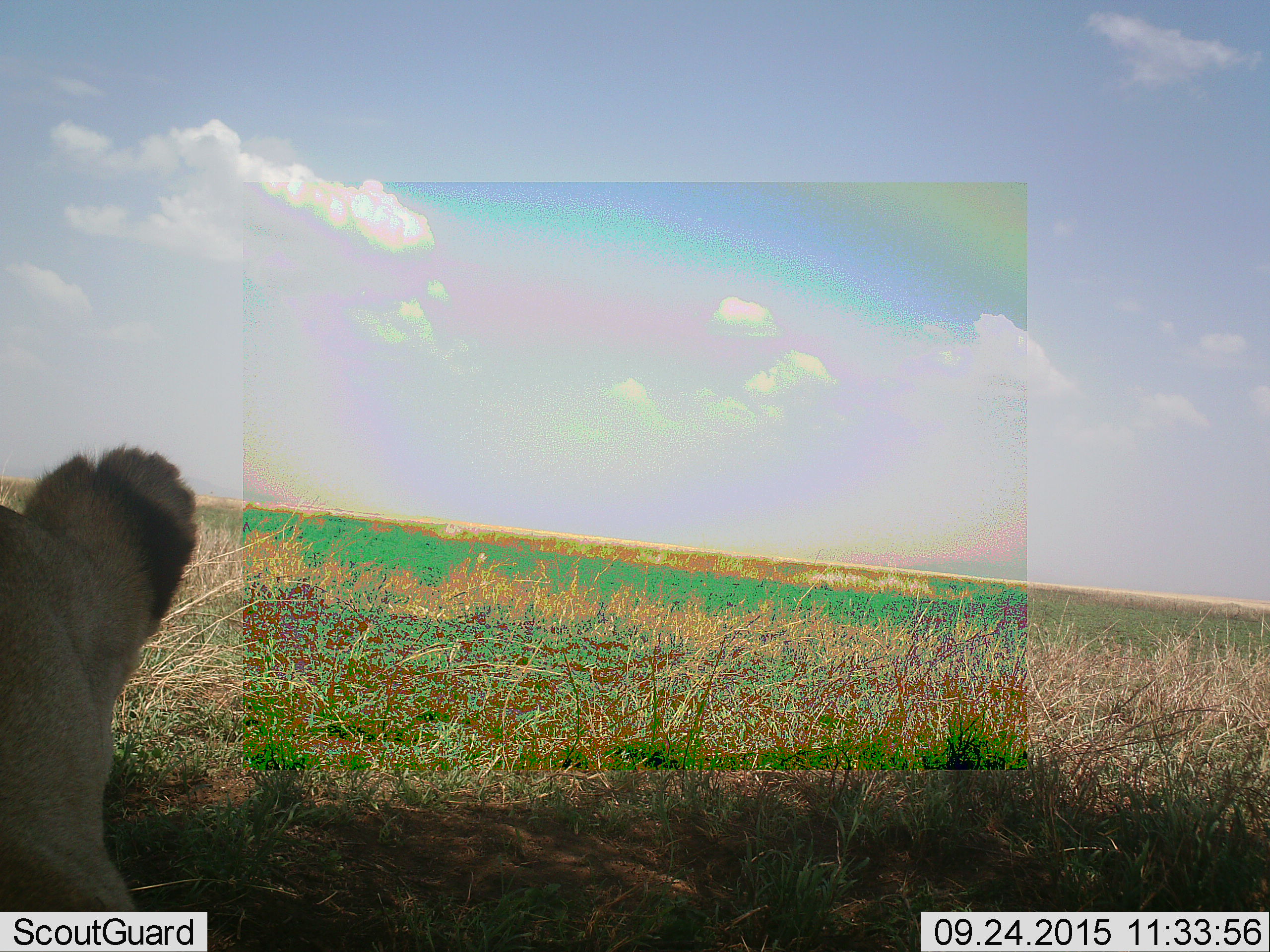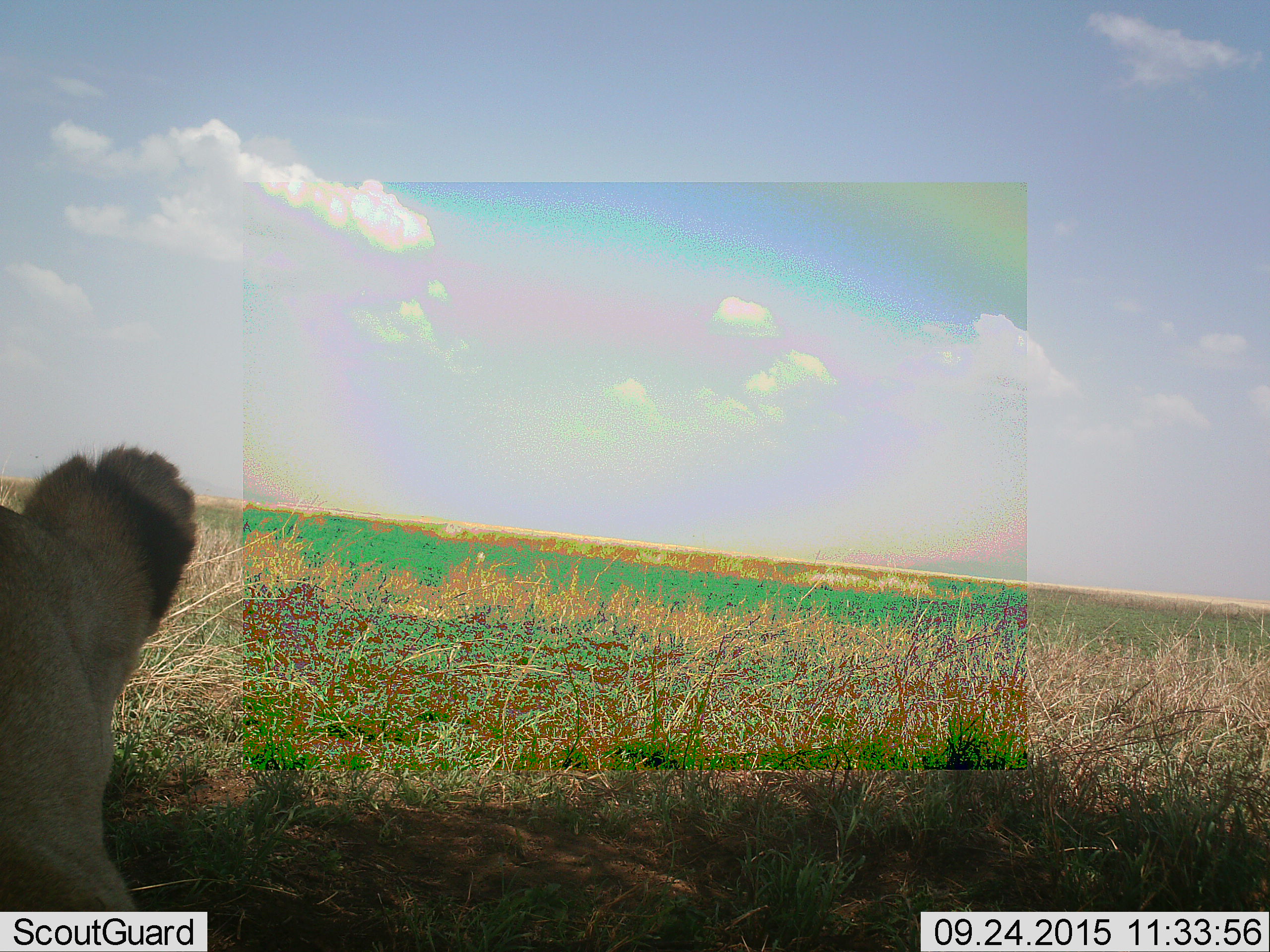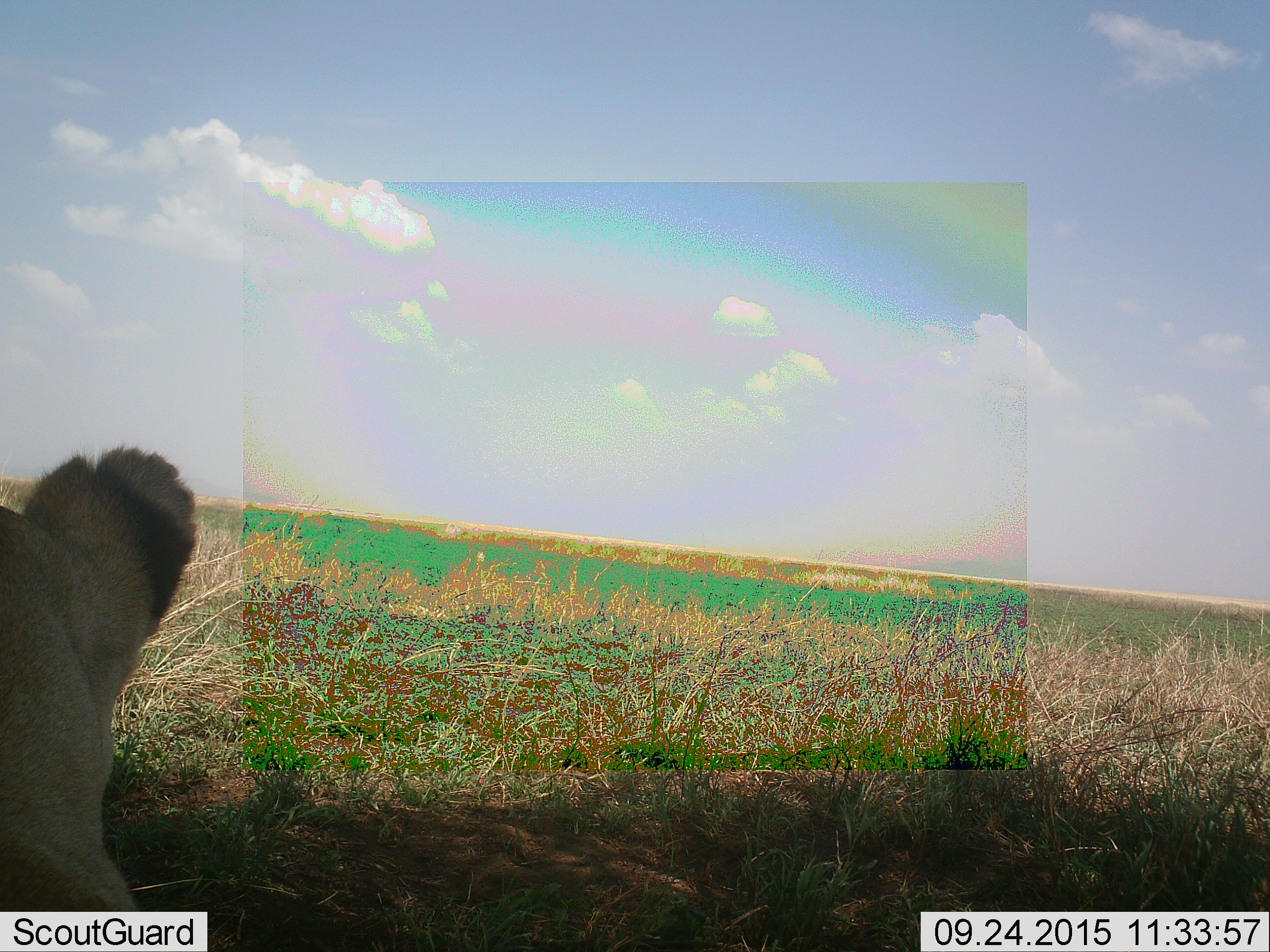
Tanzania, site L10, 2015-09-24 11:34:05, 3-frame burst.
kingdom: Animalia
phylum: Chordata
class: Mammalia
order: Carnivora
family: Felidae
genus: Panthera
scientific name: Panthera leo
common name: lion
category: lionfemale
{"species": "lionfemale (lion) (Panthera leo)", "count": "1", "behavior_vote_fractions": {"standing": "0%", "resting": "100%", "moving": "0%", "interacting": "0%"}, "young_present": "0%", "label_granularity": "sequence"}